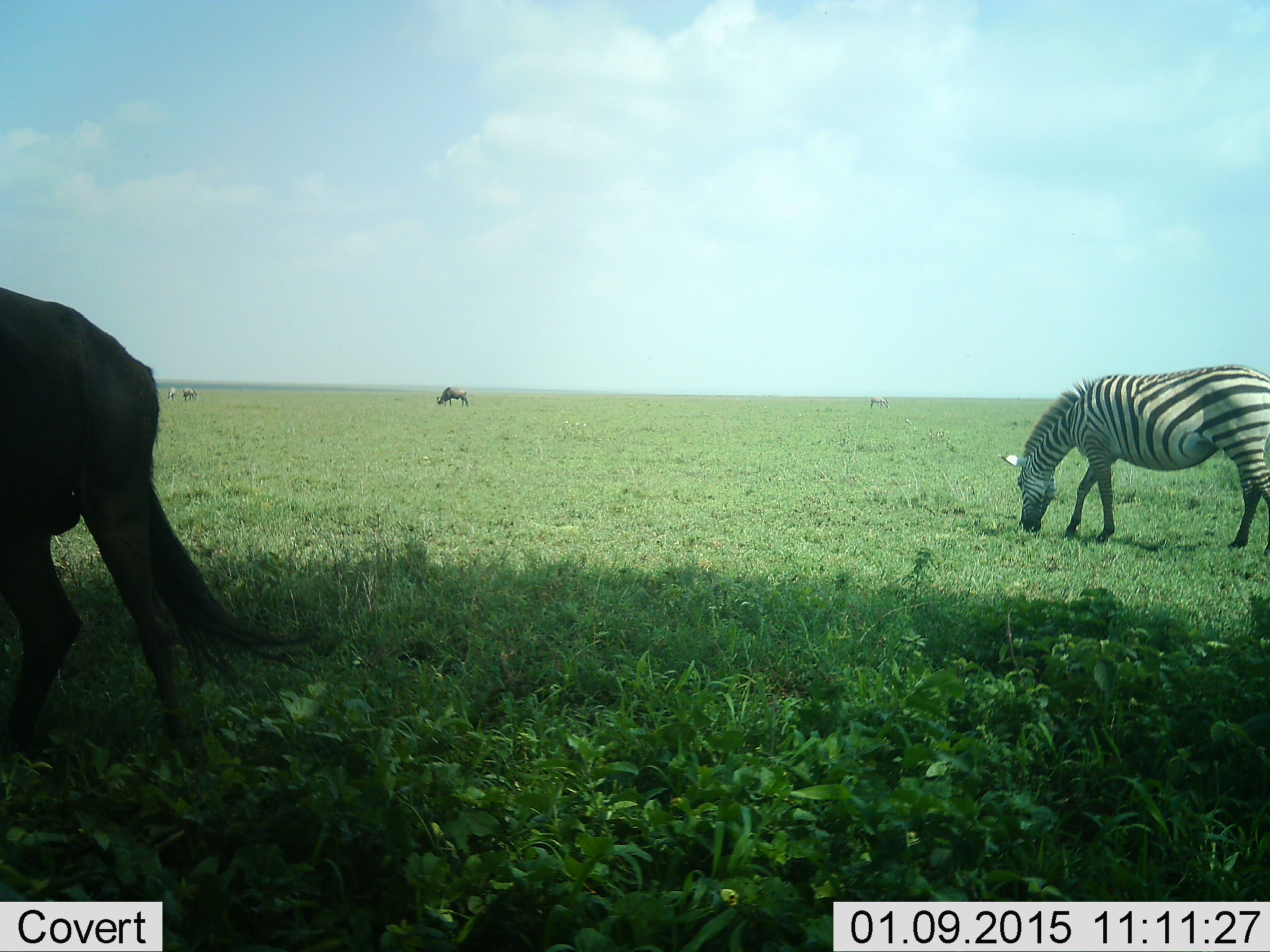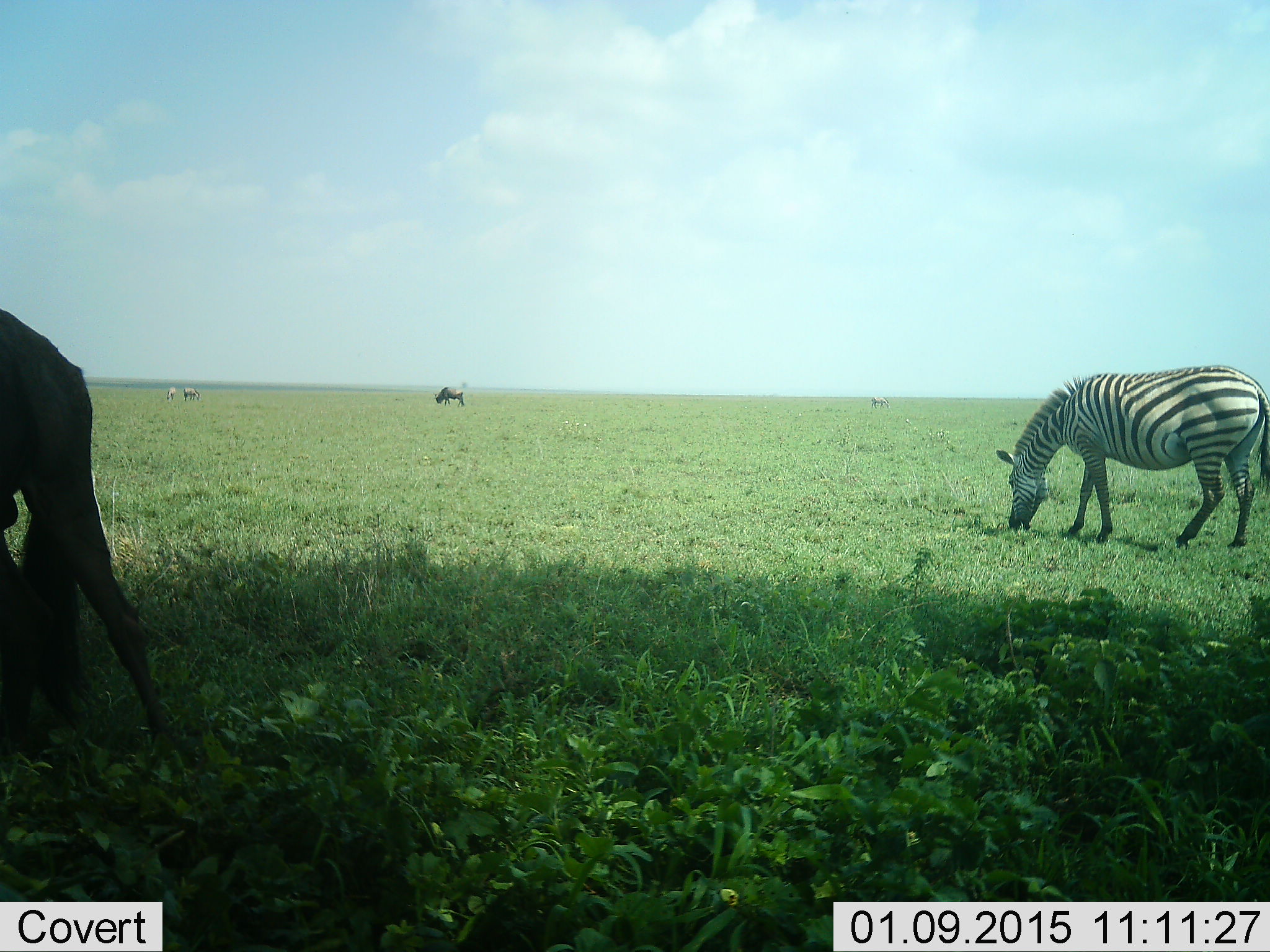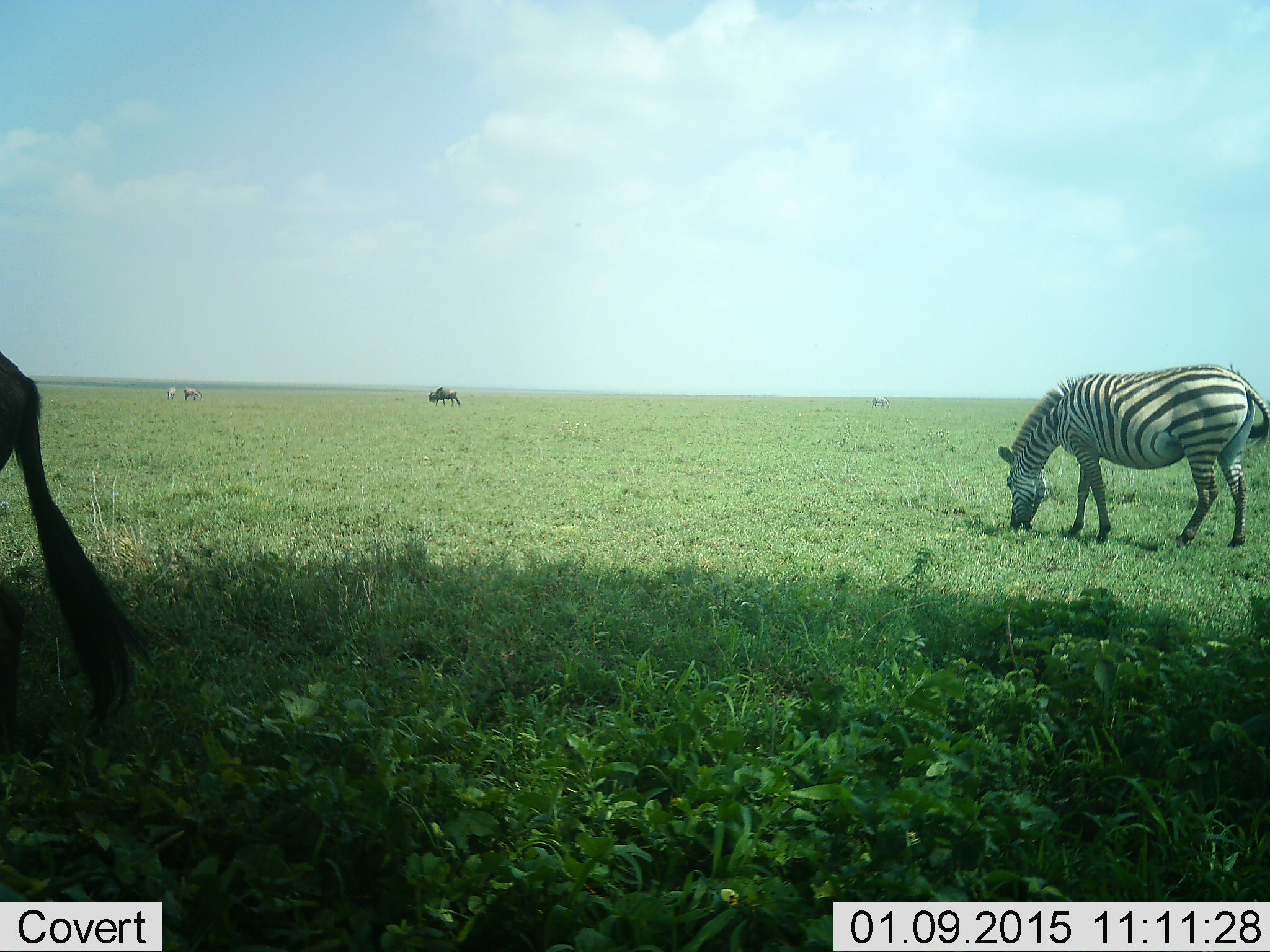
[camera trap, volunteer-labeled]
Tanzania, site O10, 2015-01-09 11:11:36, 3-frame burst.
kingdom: Animalia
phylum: Chordata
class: Mammalia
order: Artiodactyla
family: Bovidae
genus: Connochaetes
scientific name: Connochaetes taurinus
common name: blue wildebeest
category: wildebeest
Wildebeest (blue wildebeest) (Connochaetes taurinus), count 3. Behavior (volunteer vote fractions): standing 9%, resting 0%, moving 27%, interacting 0%. Young present (vote fraction): 0%. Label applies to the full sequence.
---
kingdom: Animalia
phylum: Chordata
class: Mammalia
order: Perissodactyla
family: Equidae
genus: Equus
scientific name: Equus quagga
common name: plains zebra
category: zebra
Zebra (plains zebra) (Equus quagga), count 2. Behavior (volunteer vote fractions): standing 8%, resting 0%, moving 0%, interacting 0%. Young present (vote fraction): 0%. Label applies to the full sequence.